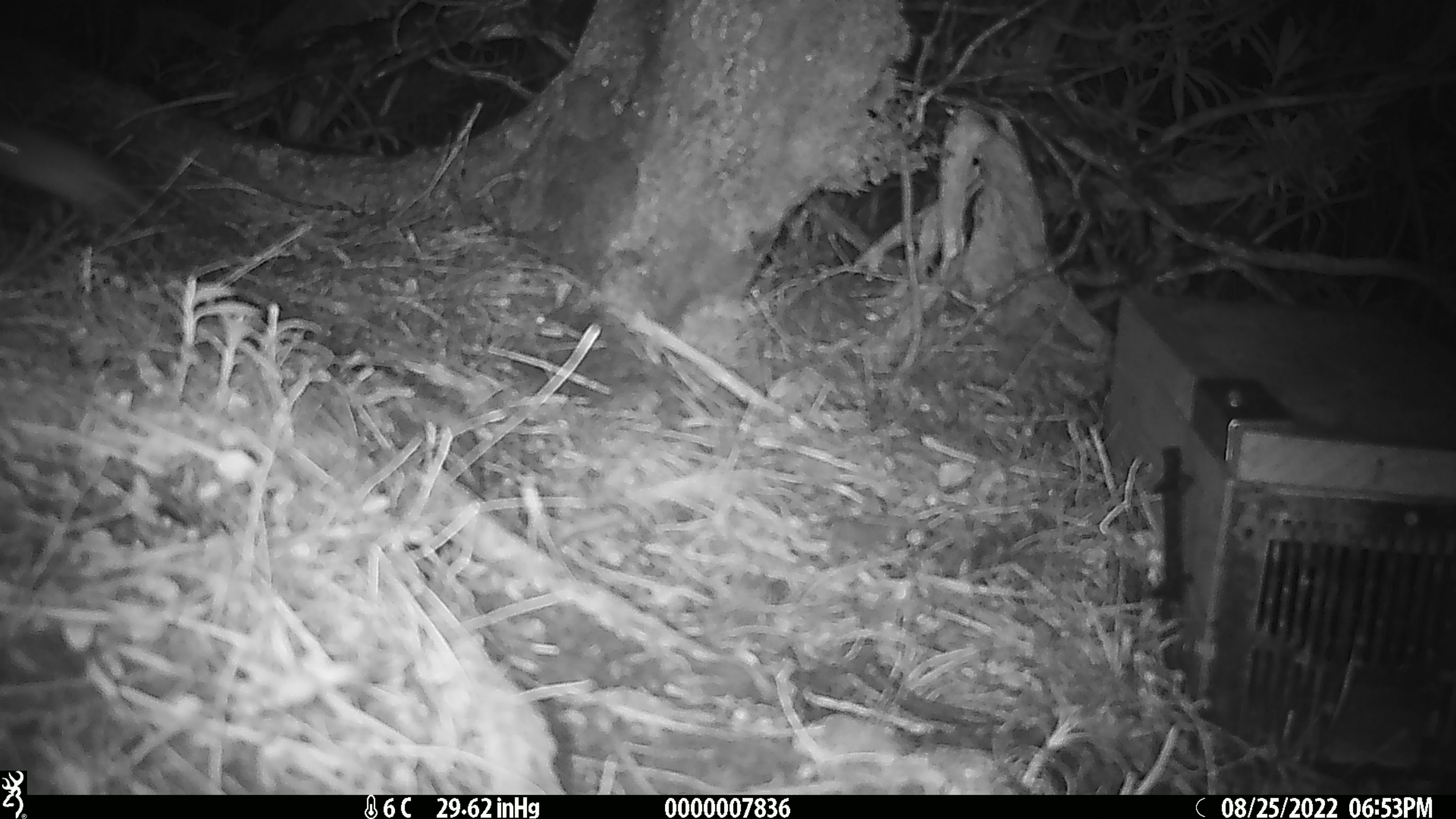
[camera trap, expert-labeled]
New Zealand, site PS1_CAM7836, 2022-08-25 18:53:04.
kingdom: Animalia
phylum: Chordata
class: Mammalia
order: Rodentia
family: Muridae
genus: Mus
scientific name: Mus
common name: mouse